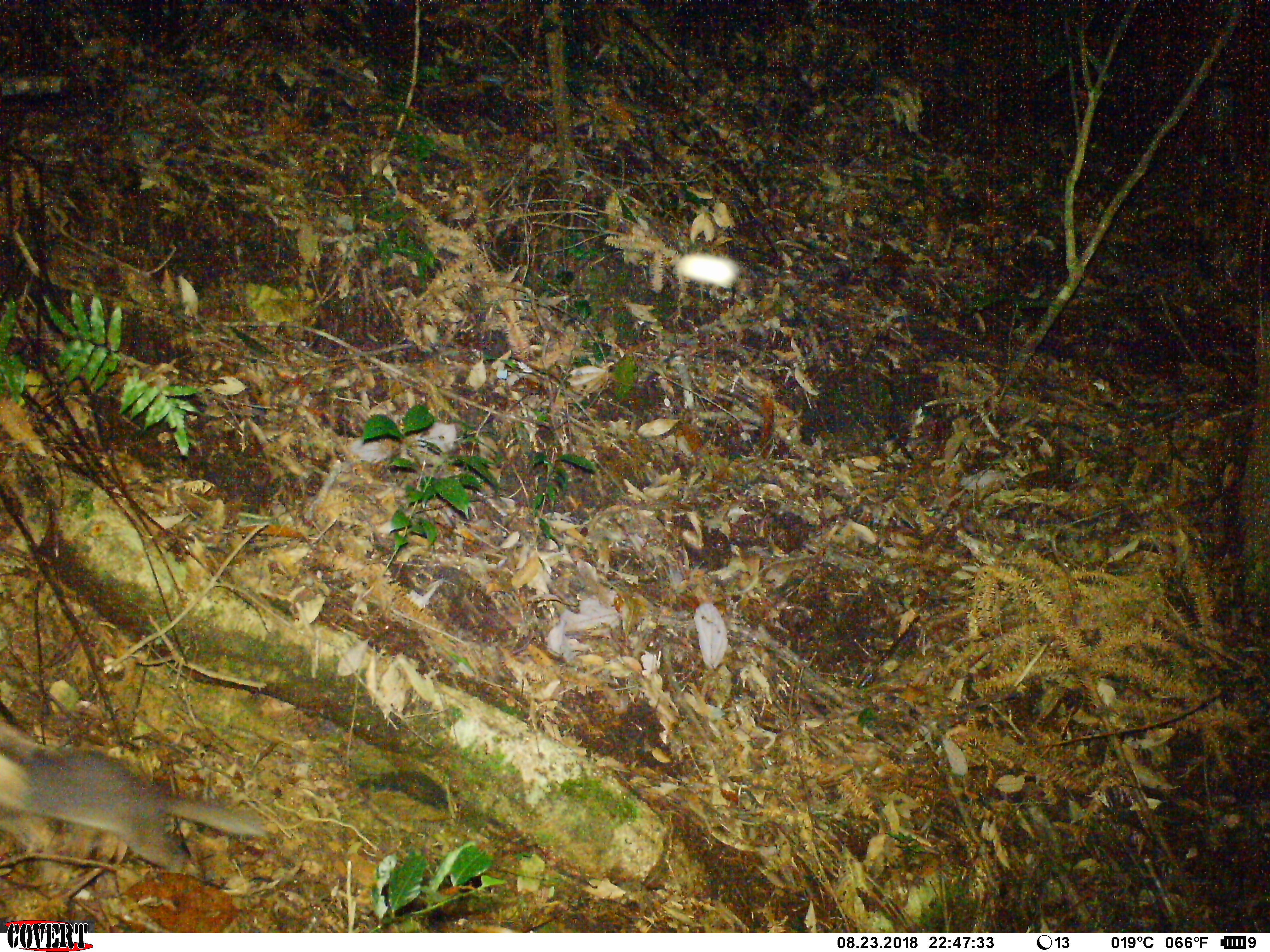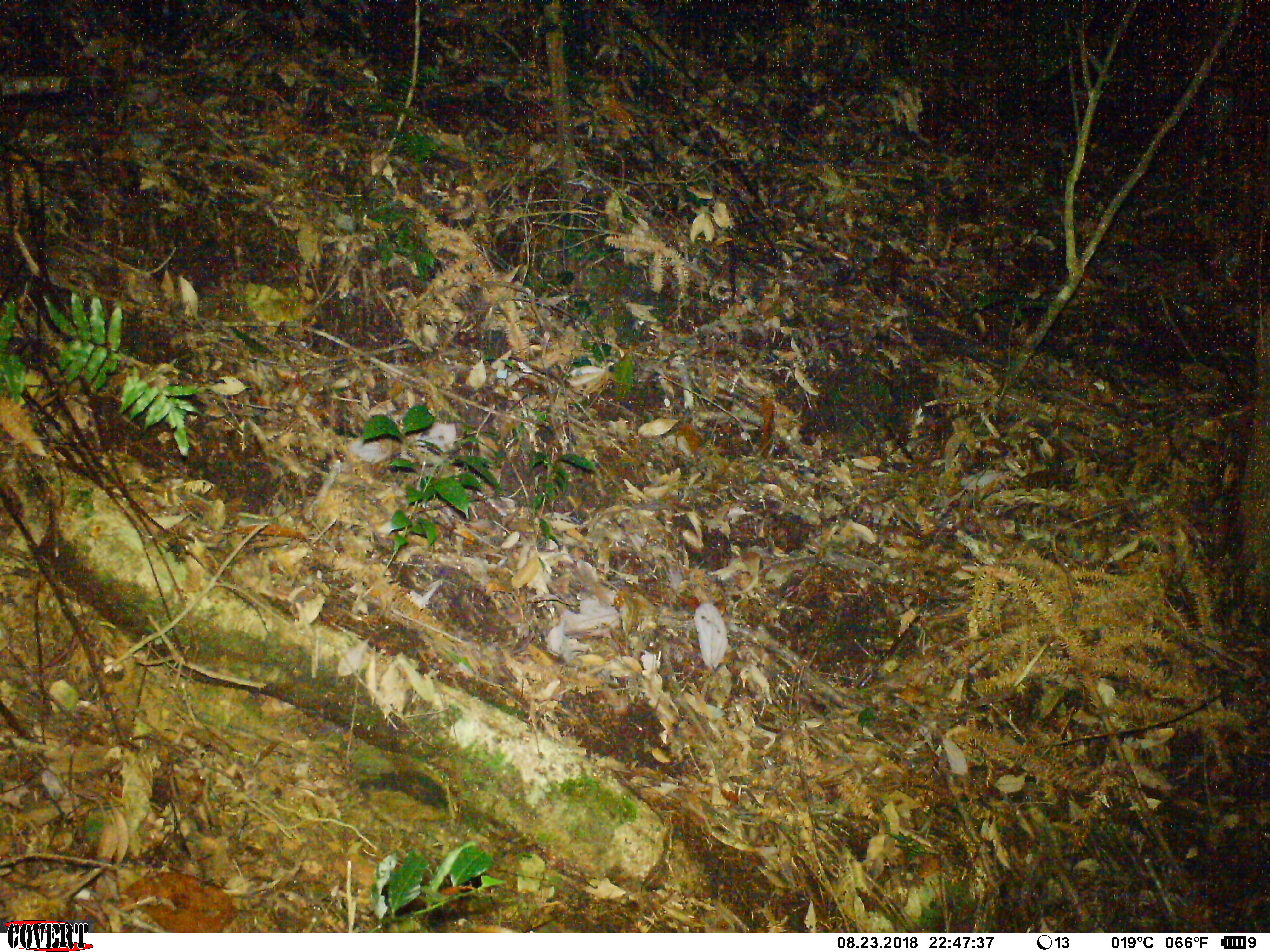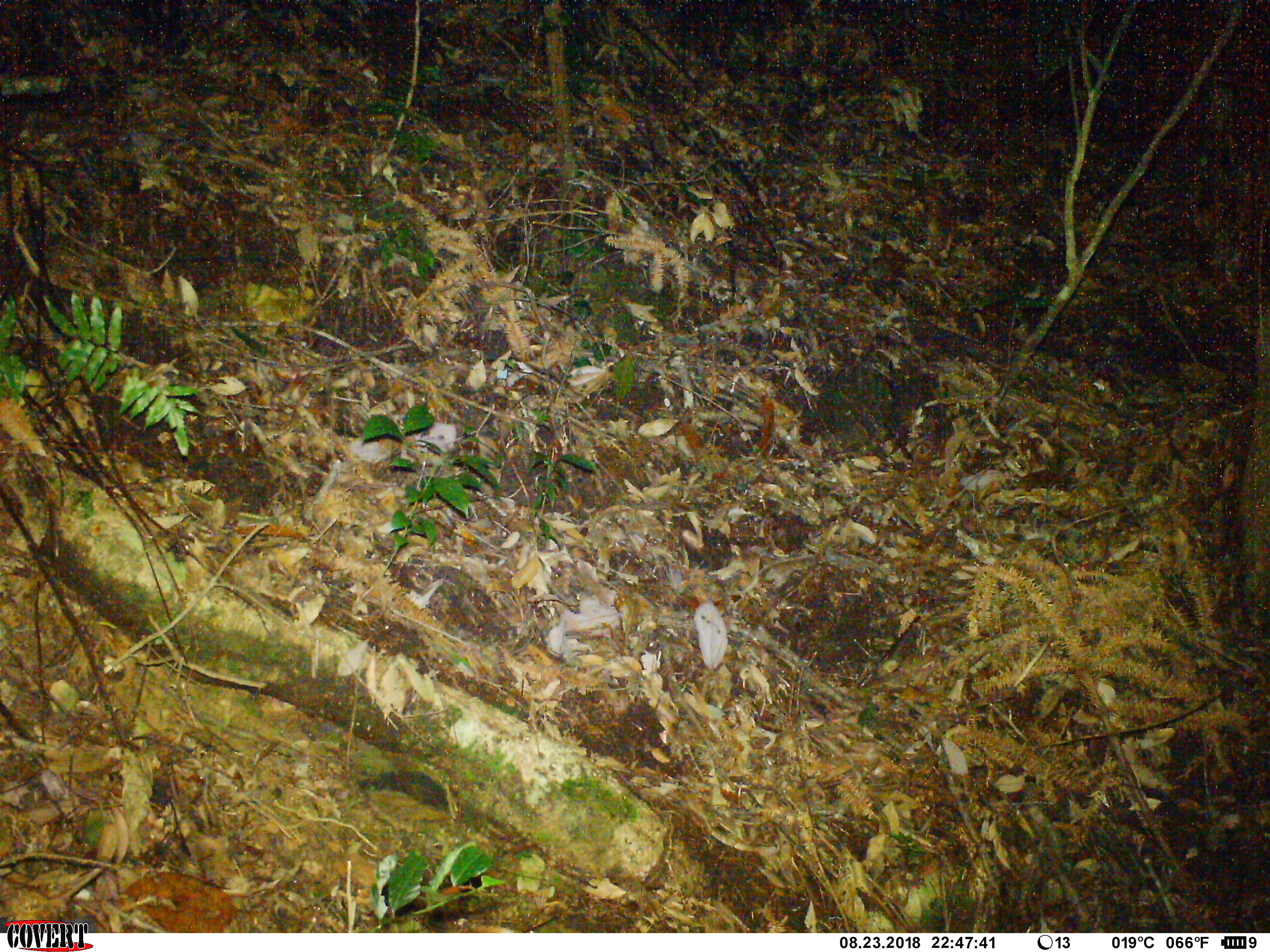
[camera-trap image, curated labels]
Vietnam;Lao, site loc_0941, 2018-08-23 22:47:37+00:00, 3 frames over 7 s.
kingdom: Animalia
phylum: Chordata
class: Mammalia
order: Carnivora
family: Mustelidae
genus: Melogale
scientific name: Melogale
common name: ferret badger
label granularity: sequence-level